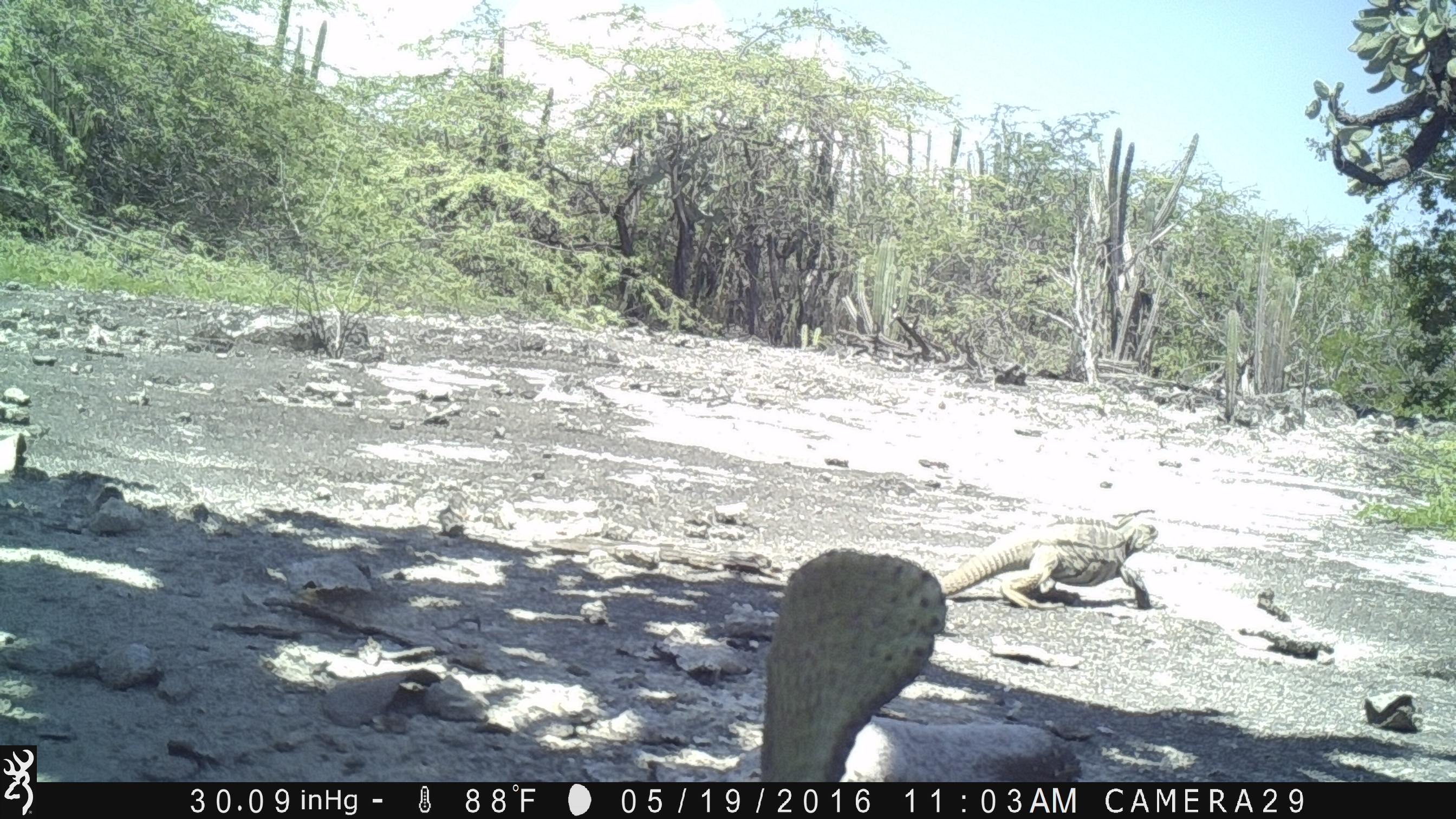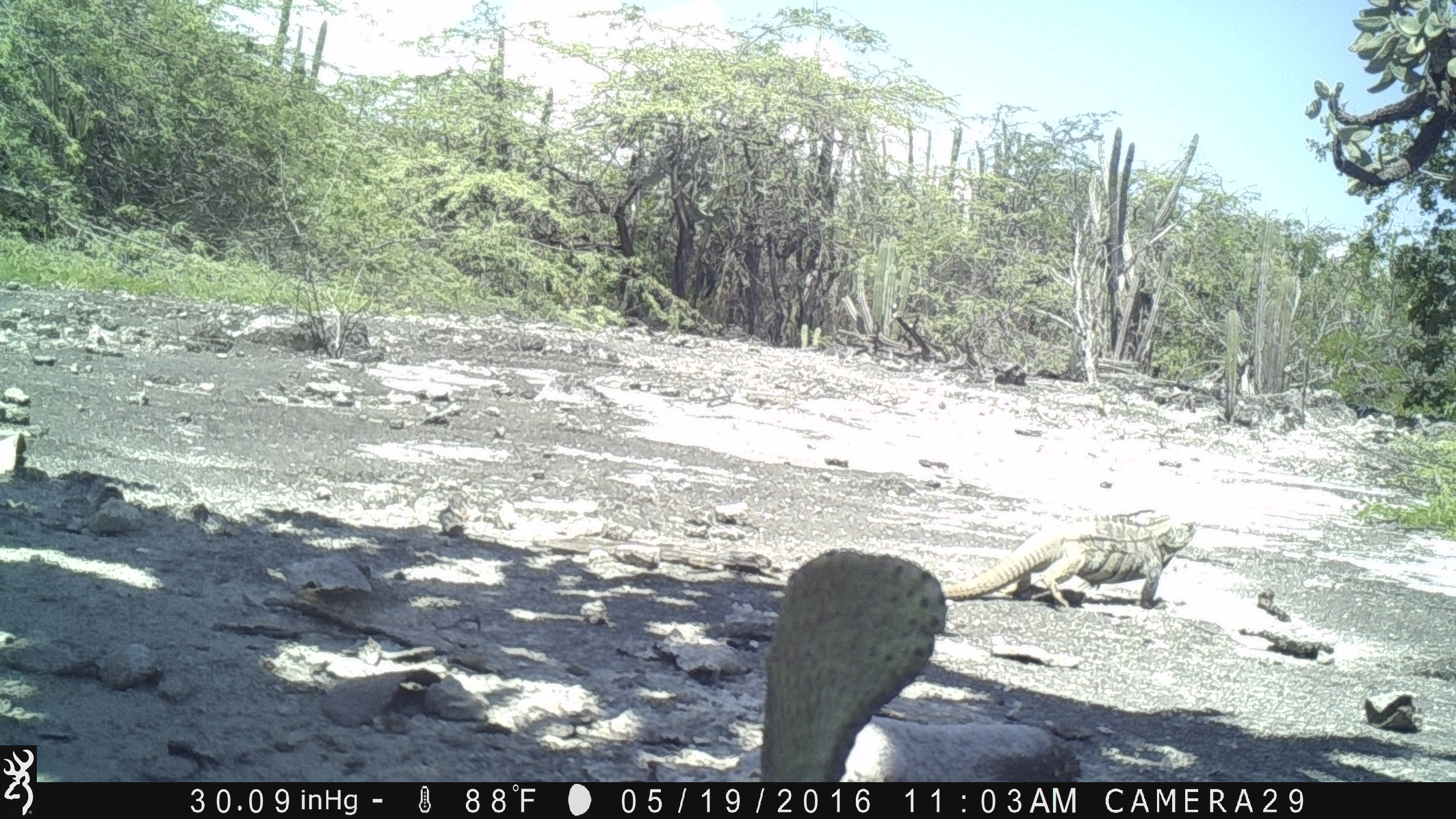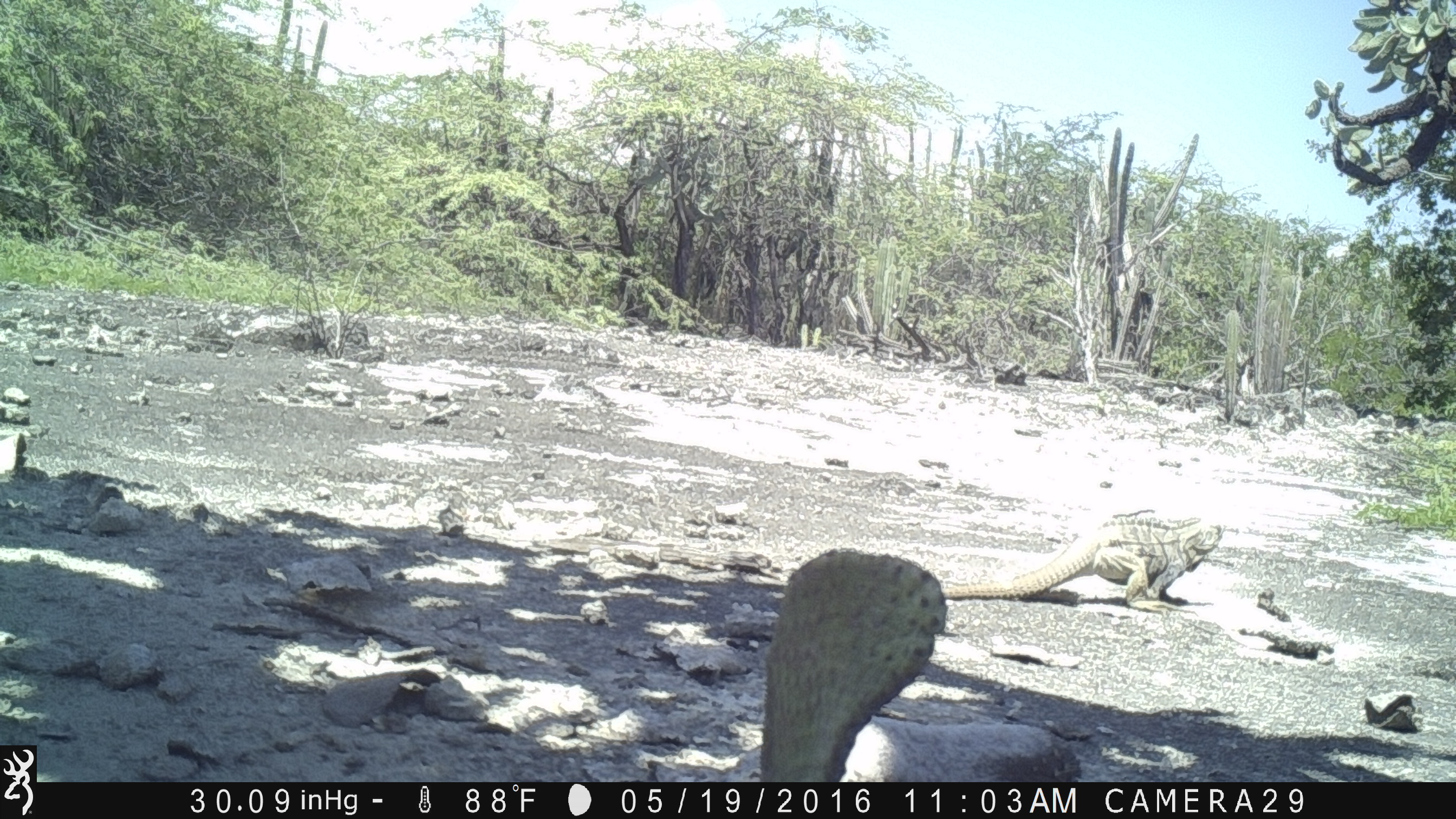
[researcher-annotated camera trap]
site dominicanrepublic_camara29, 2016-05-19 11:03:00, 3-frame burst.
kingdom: Animalia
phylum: Chordata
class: Reptilia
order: Squamata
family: Iguanidae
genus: Iguana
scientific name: Iguana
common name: typical iguanas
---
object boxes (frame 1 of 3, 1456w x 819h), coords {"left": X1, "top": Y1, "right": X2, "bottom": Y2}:
iguana: {"left": 928, "top": 512, "right": 1163, "bottom": 608}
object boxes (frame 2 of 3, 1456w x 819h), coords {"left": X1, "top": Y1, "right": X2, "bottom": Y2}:
iguana: {"left": 934, "top": 514, "right": 1202, "bottom": 610}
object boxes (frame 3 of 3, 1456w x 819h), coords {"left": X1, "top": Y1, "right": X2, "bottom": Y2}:
iguana: {"left": 938, "top": 512, "right": 1230, "bottom": 608}